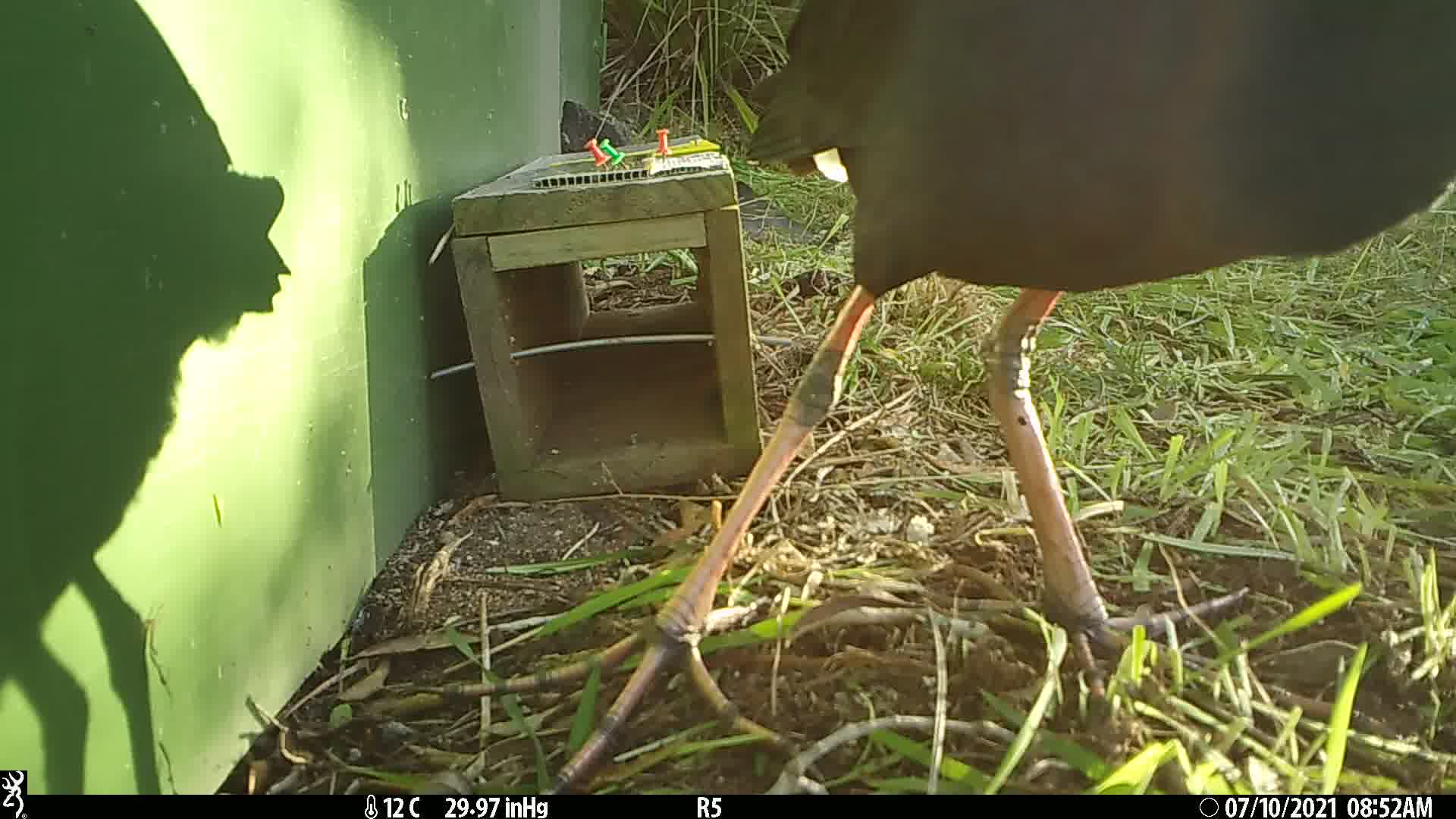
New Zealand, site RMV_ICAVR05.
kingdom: Animalia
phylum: Chordata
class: Aves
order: Gruiformes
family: Rallidae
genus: Porphyrio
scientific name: Porphyrio melanotus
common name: australasian swamphen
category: pukeko